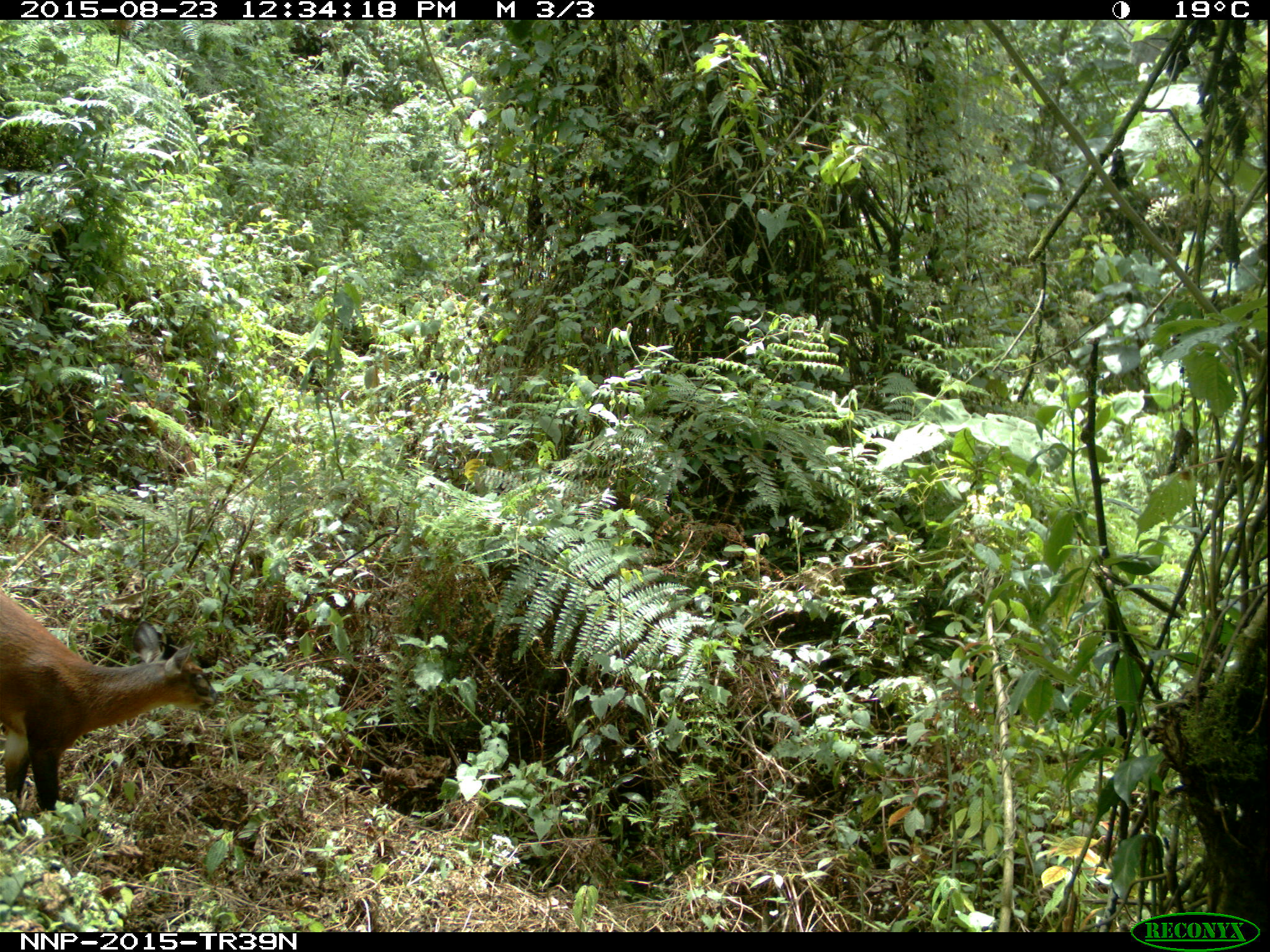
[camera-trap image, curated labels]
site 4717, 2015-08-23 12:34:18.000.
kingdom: Animalia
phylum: Chordata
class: Mammalia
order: Artiodactyla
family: Bovidae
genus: Cephalophus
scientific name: Cephalophus nigrifrons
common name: black-fronted duiker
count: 1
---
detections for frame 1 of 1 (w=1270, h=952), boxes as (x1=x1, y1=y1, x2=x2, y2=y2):
cephalophus nigrifrons: (x1=0, y1=589, x2=218, y2=816)